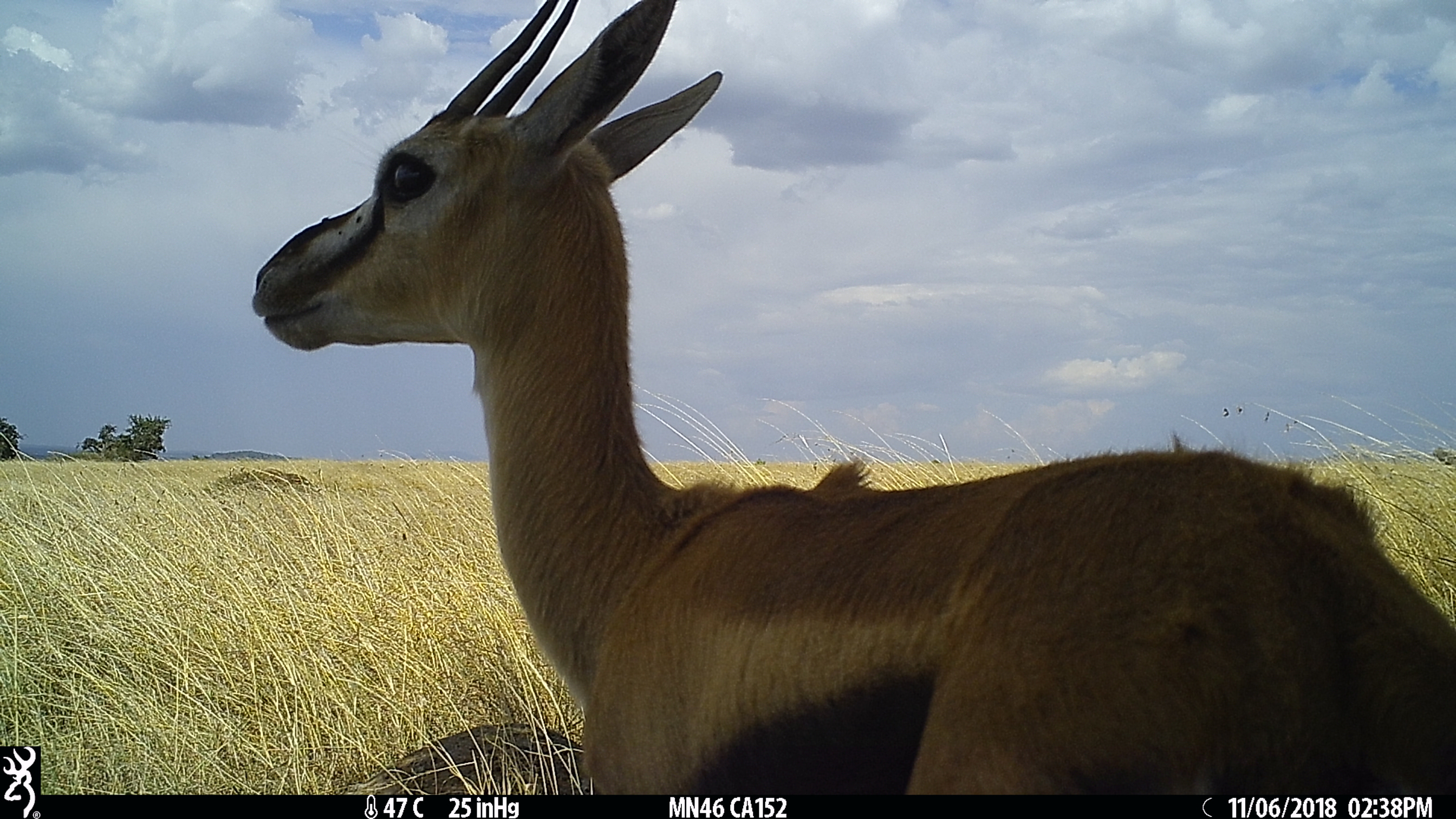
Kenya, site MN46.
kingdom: Animalia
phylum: Chordata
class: Mammalia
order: Artiodactyla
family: Bovidae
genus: Eudorcas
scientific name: Eudorcas thomsonii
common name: thomon's gazelle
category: gazelle thomsons